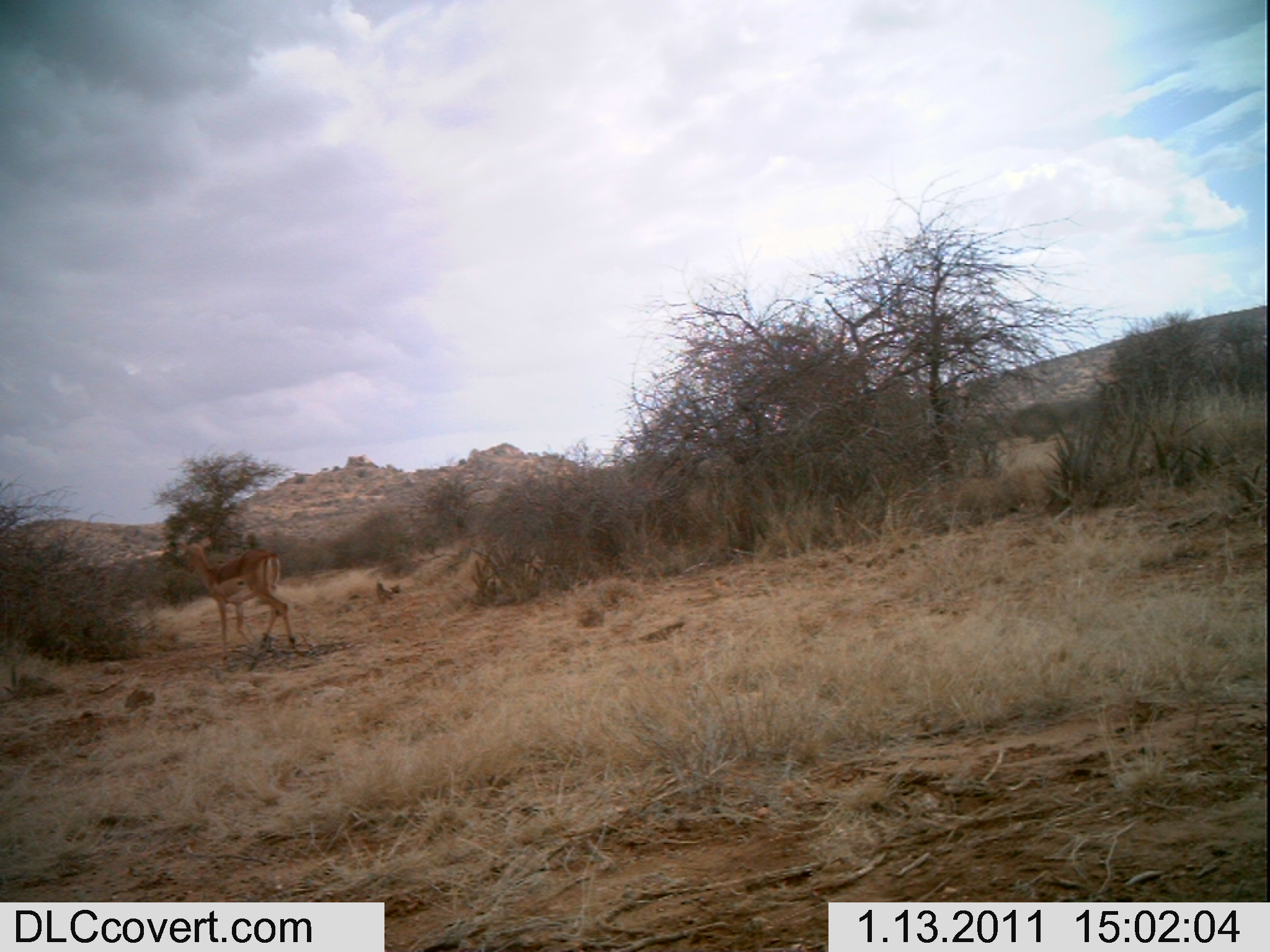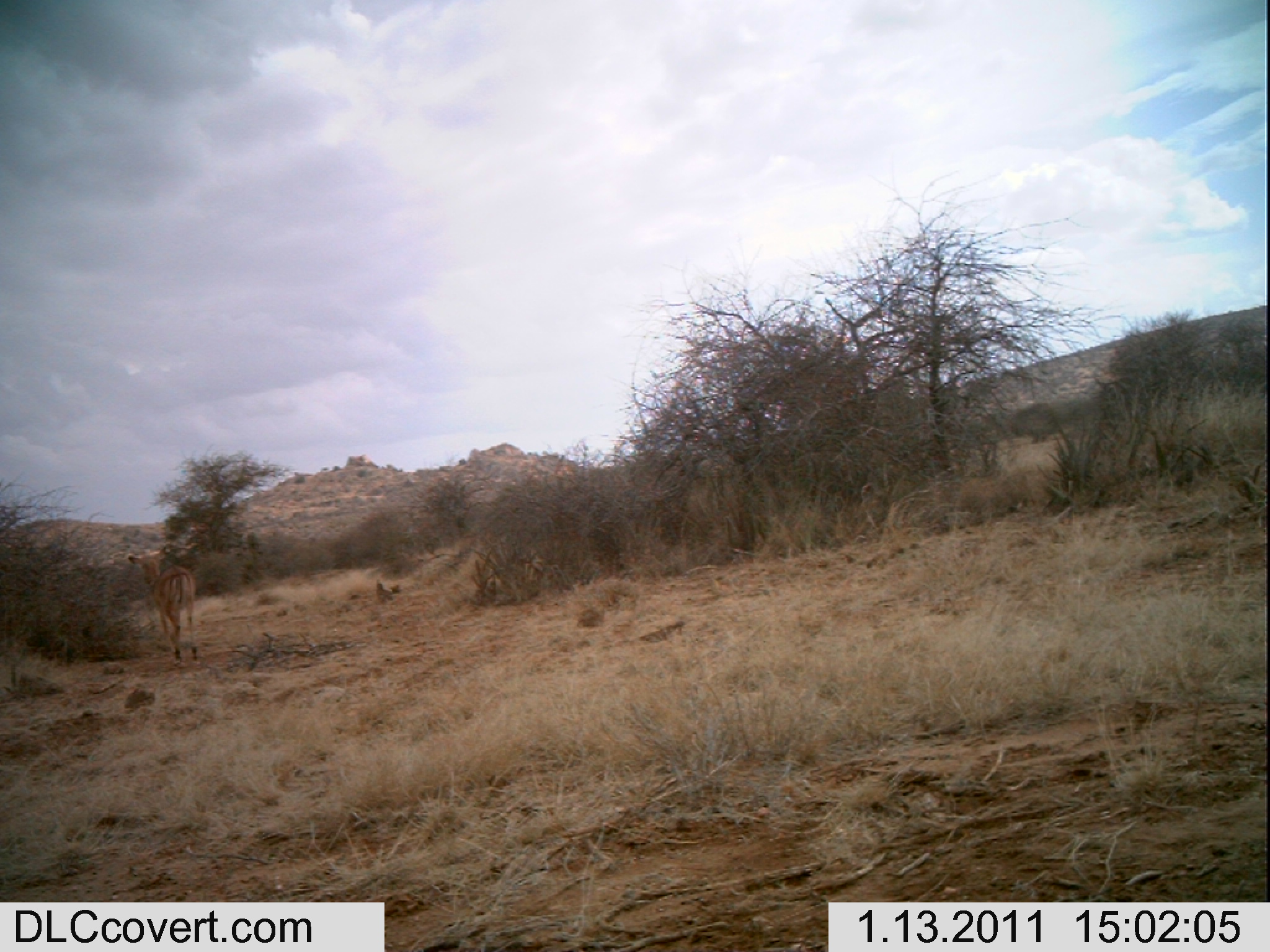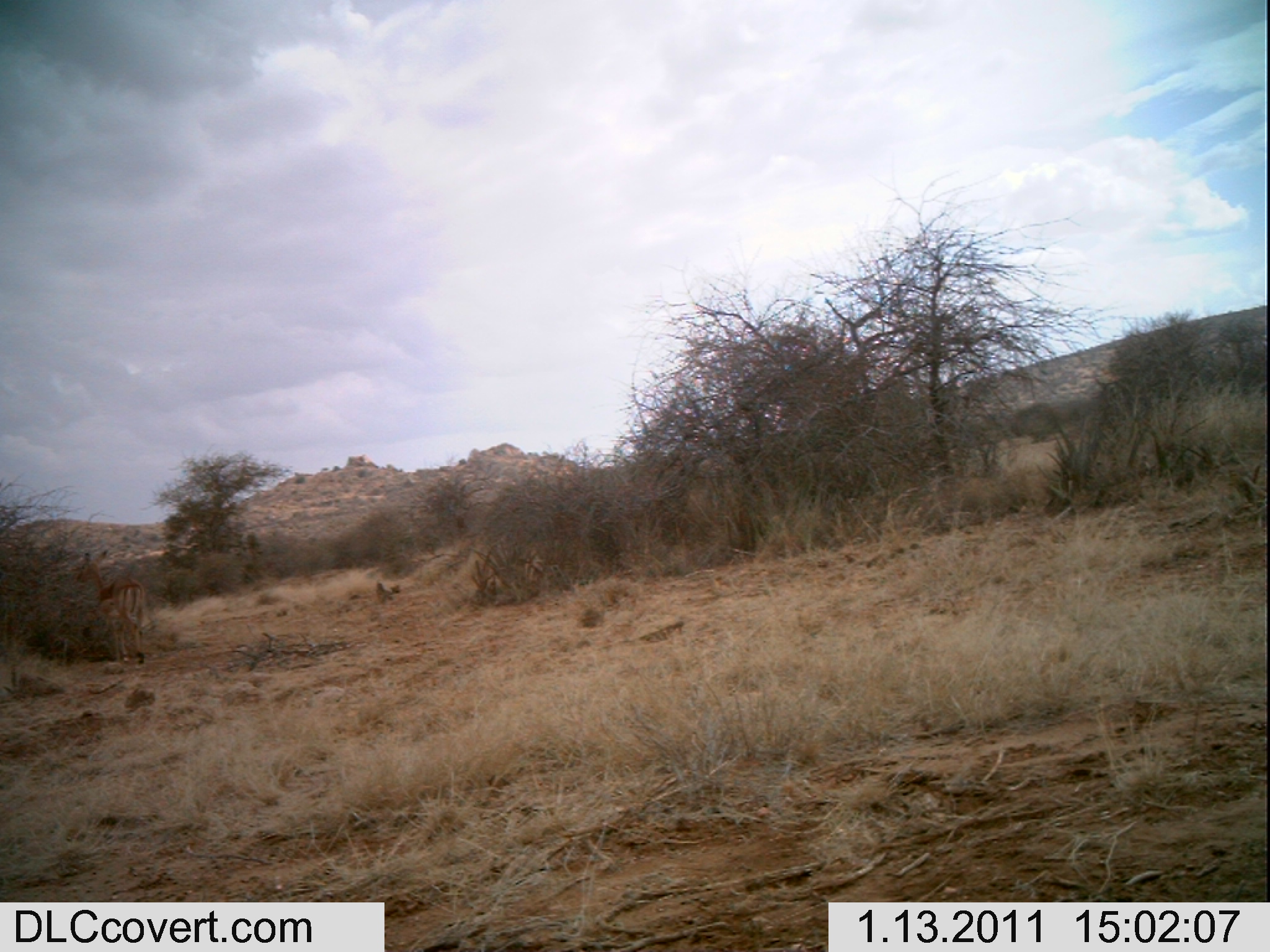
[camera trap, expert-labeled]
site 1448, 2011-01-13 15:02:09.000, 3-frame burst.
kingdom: Animalia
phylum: Chordata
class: Mammalia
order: Artiodactyla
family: Bovidae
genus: Aepyceros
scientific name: Aepyceros melampus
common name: impala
Aepyceros melampus (impala), count 1.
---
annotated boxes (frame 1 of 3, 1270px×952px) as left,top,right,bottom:
aepyceros melampus: 168,534,296,662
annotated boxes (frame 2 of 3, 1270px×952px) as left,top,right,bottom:
aepyceros melampus: 126,547,199,666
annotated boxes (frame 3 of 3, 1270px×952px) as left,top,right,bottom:
aepyceros melampus: 76,548,147,667